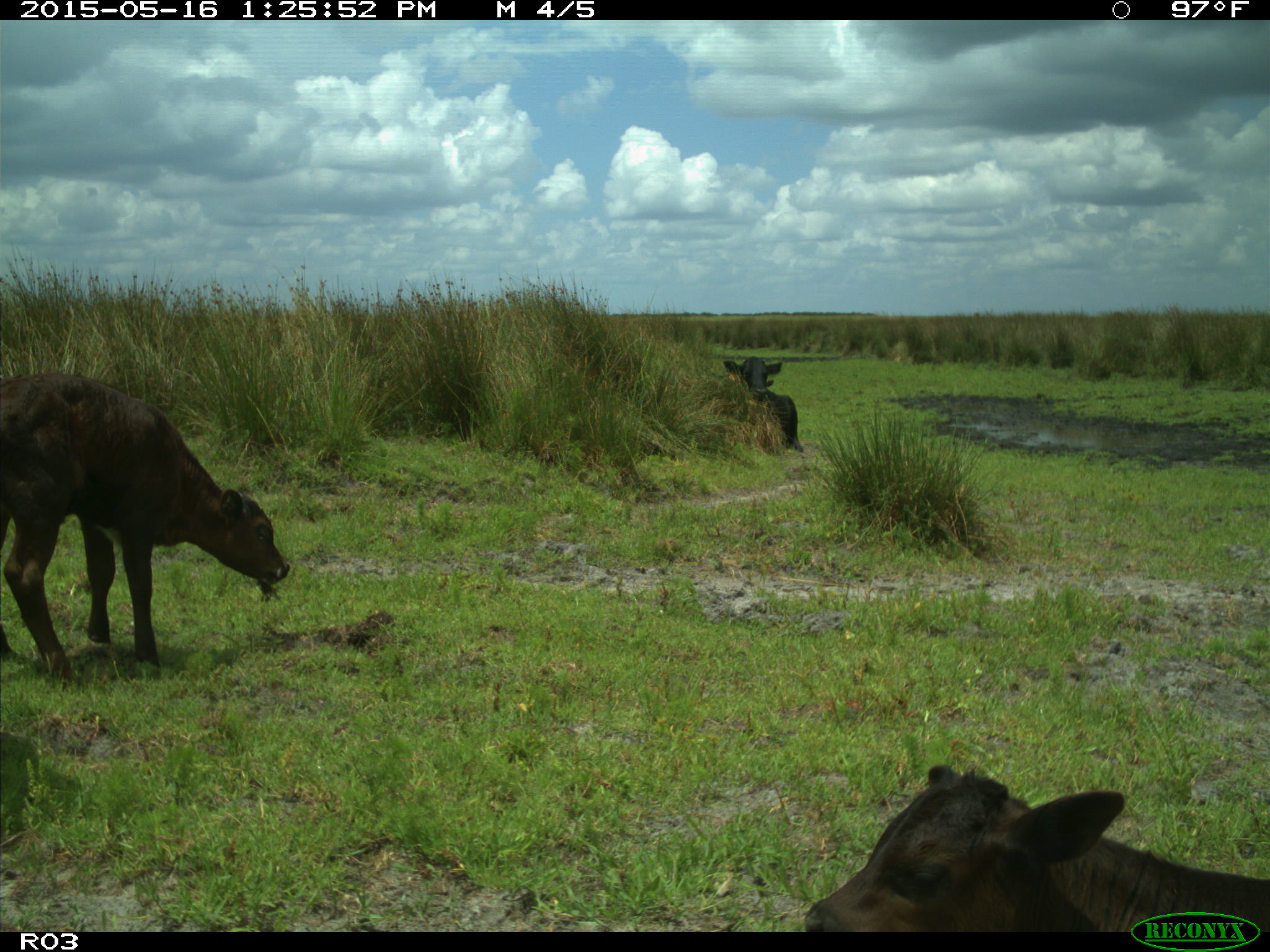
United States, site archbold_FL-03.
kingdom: Animalia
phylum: Chordata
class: Mammalia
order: Artiodactyla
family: Bovidae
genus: Bos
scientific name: Bos taurus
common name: domestic cow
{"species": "Bos taurus (domestic cow)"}